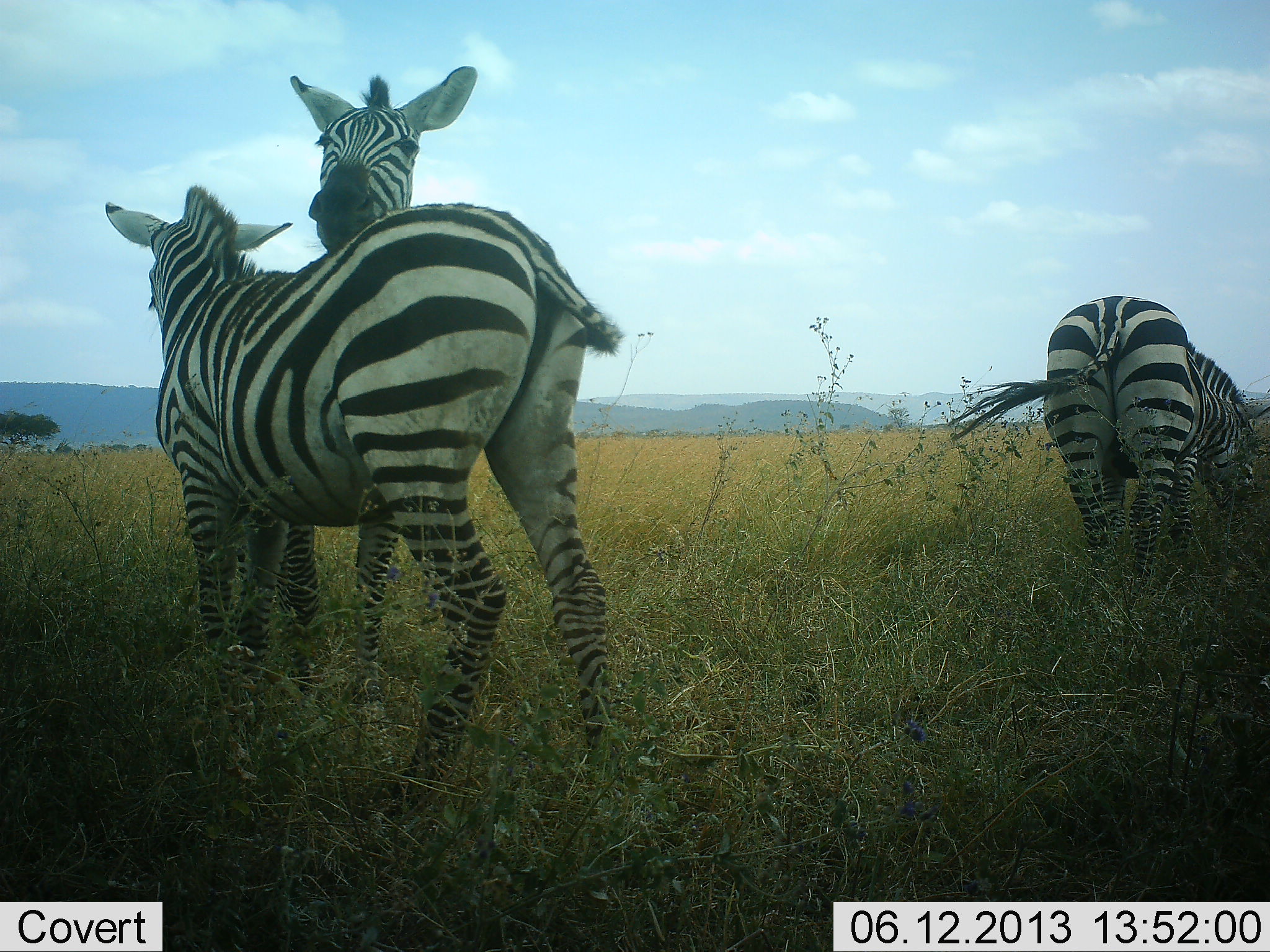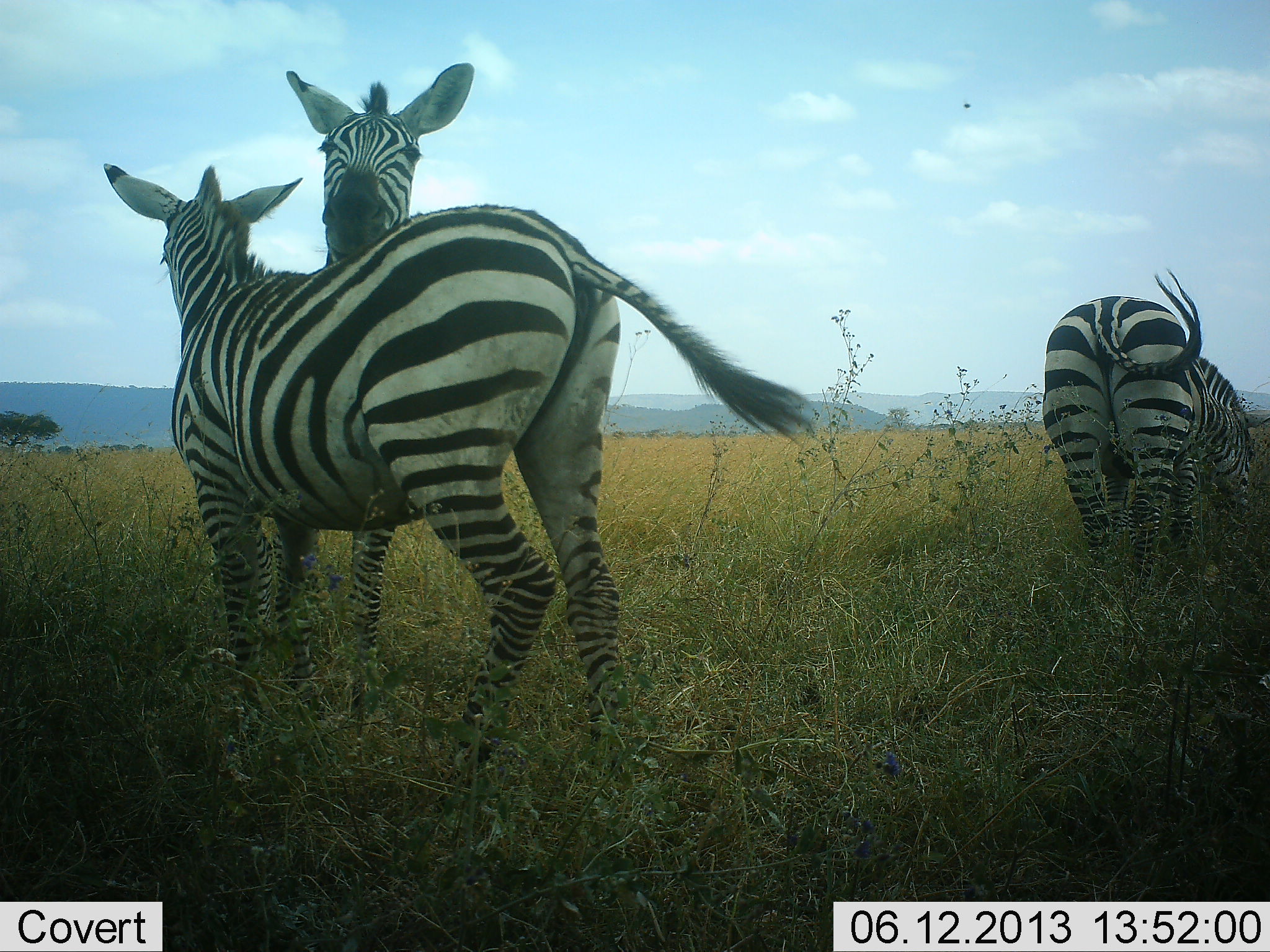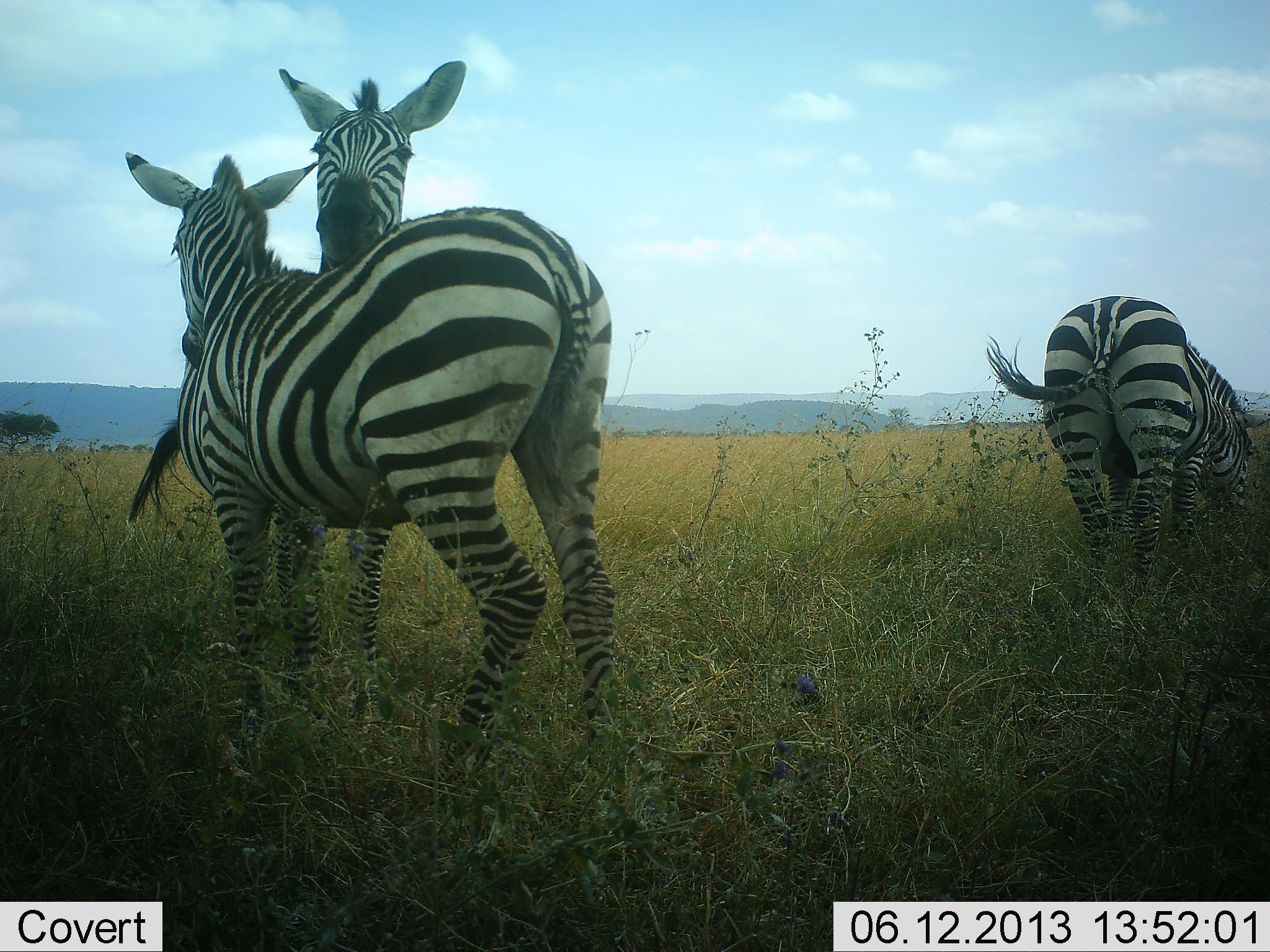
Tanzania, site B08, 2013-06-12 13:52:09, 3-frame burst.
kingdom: Animalia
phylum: Chordata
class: Mammalia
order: Perissodactyla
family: Equidae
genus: Equus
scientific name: Equus quagga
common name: plains zebra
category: zebra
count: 3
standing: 40%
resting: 0%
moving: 0%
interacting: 80%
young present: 0%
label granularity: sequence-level